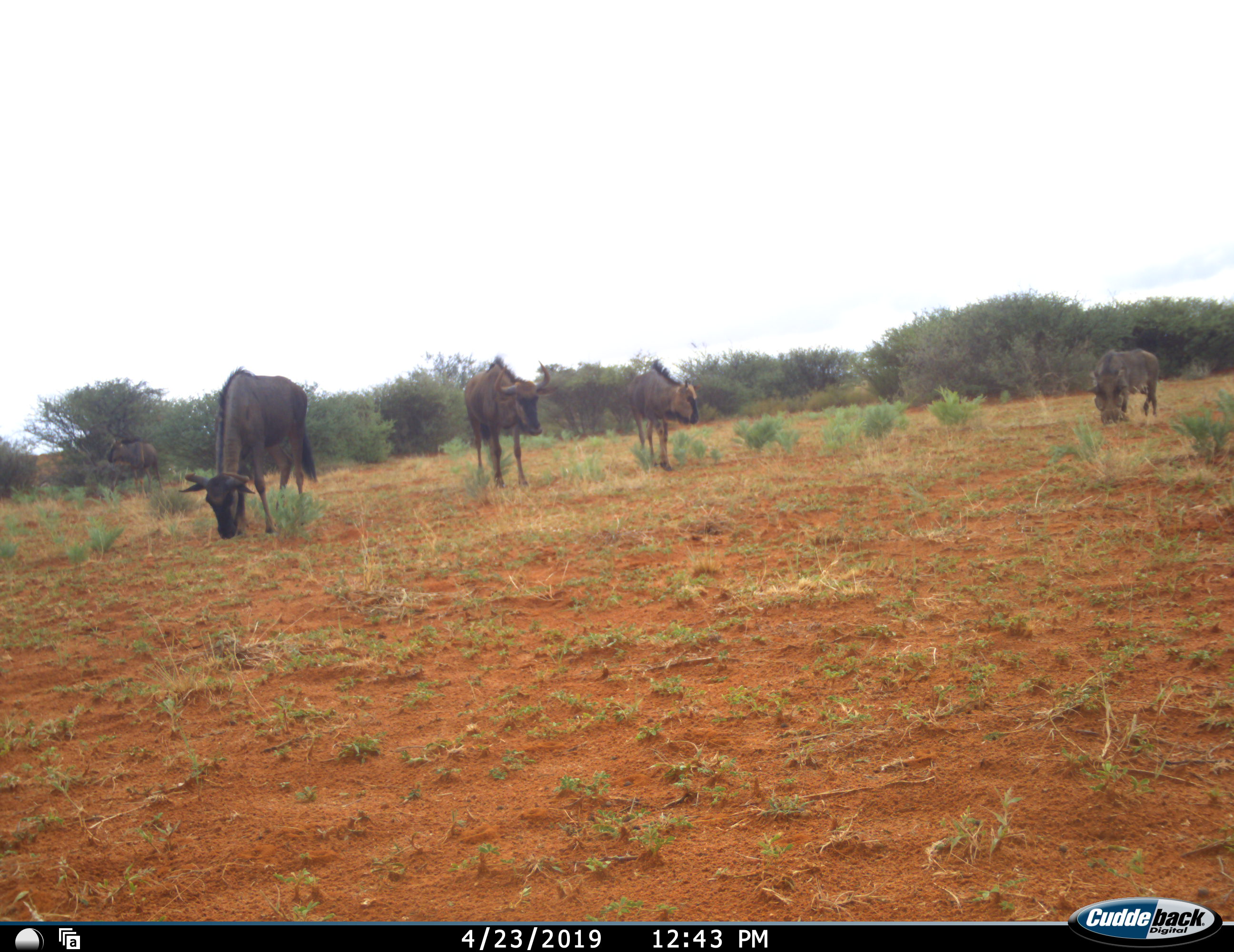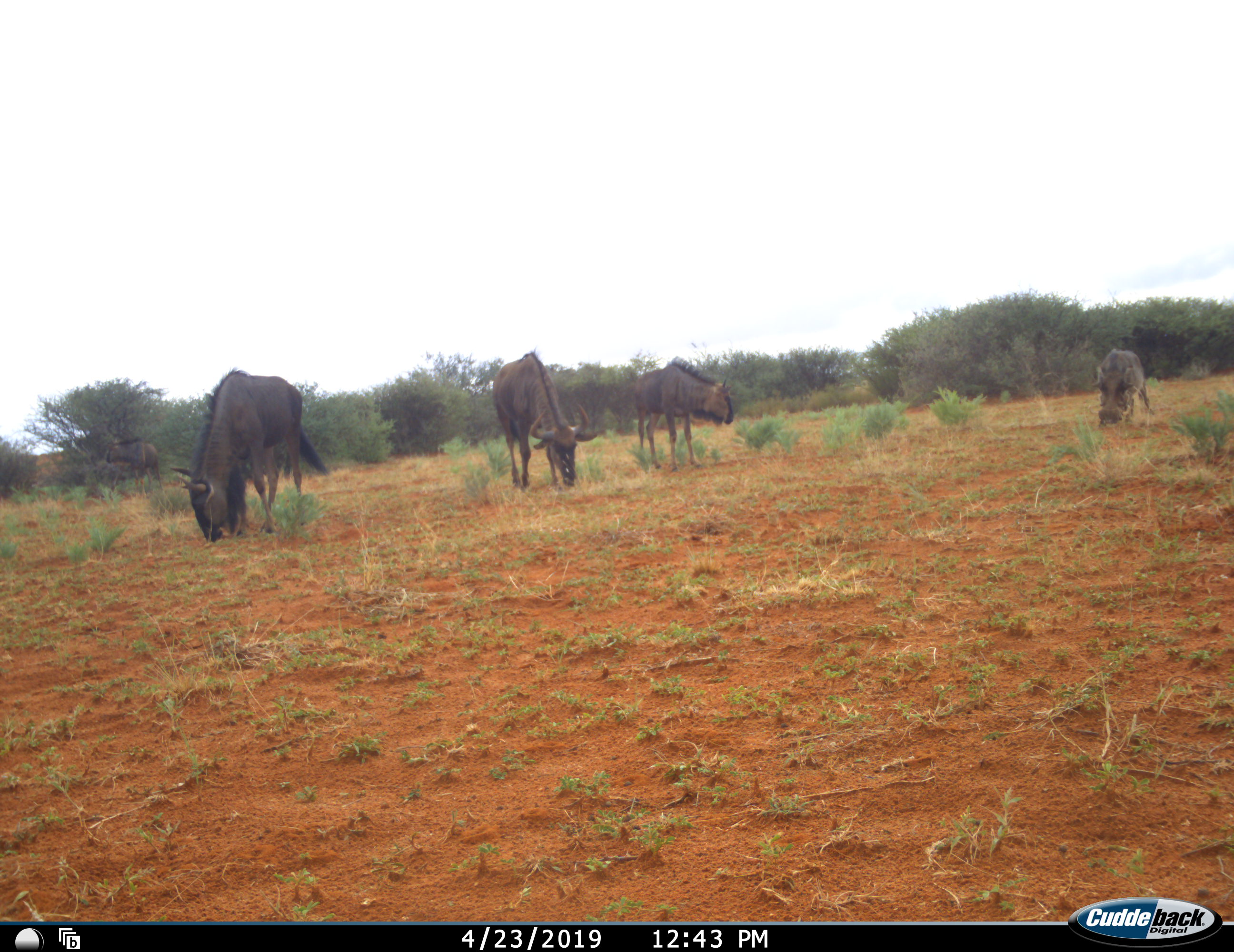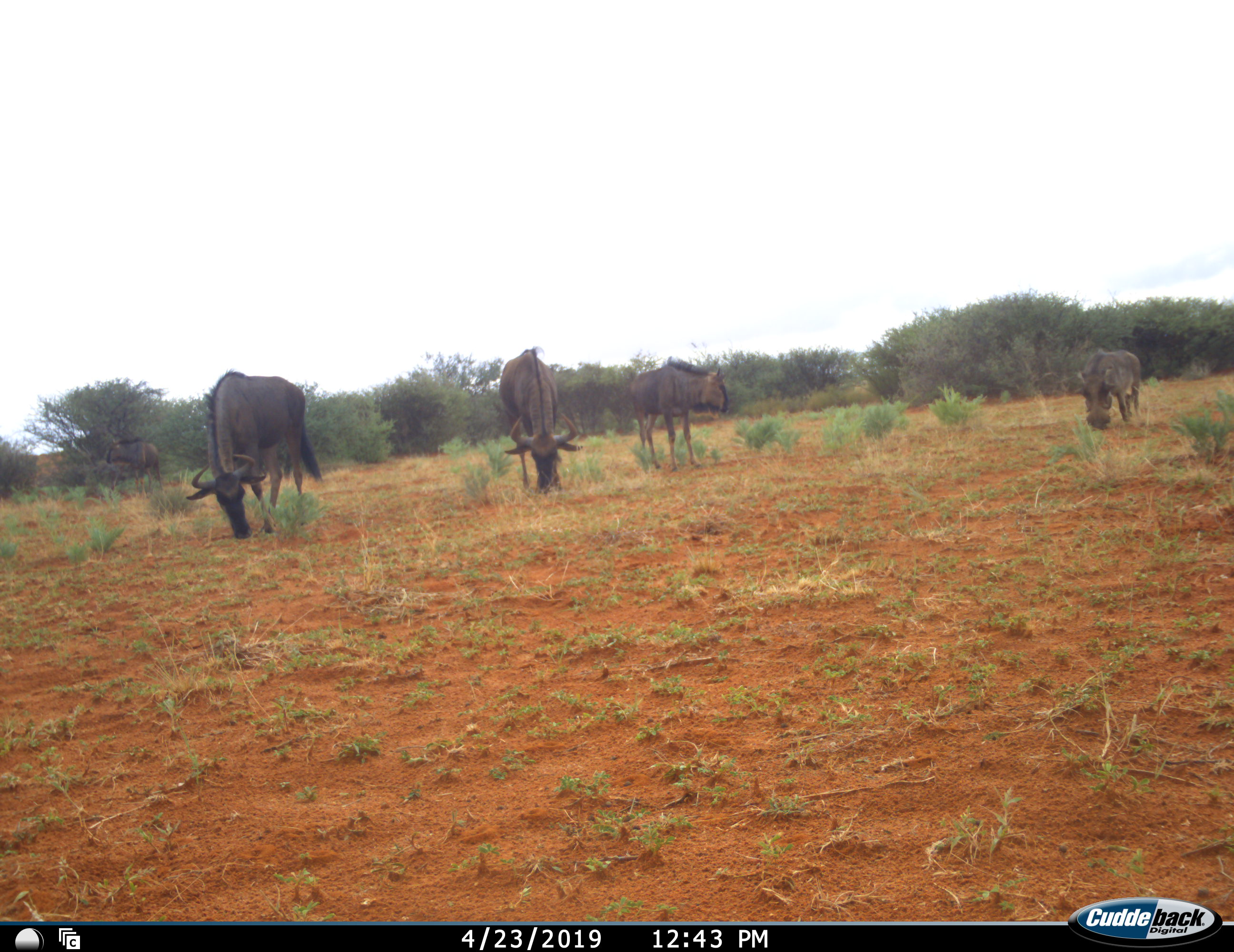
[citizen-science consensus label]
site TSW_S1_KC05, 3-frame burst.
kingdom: Animalia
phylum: Chordata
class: Mammalia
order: Artiodactyla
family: Suidae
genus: Phacochoerus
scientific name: Phacochoerus africanus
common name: warthog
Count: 1.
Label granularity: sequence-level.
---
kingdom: Animalia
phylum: Chordata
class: Mammalia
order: Artiodactyla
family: Bovidae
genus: Connochaetes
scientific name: Connochaetes taurinus taurinus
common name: blue wildebeest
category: wildebeestblue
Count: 4.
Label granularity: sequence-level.